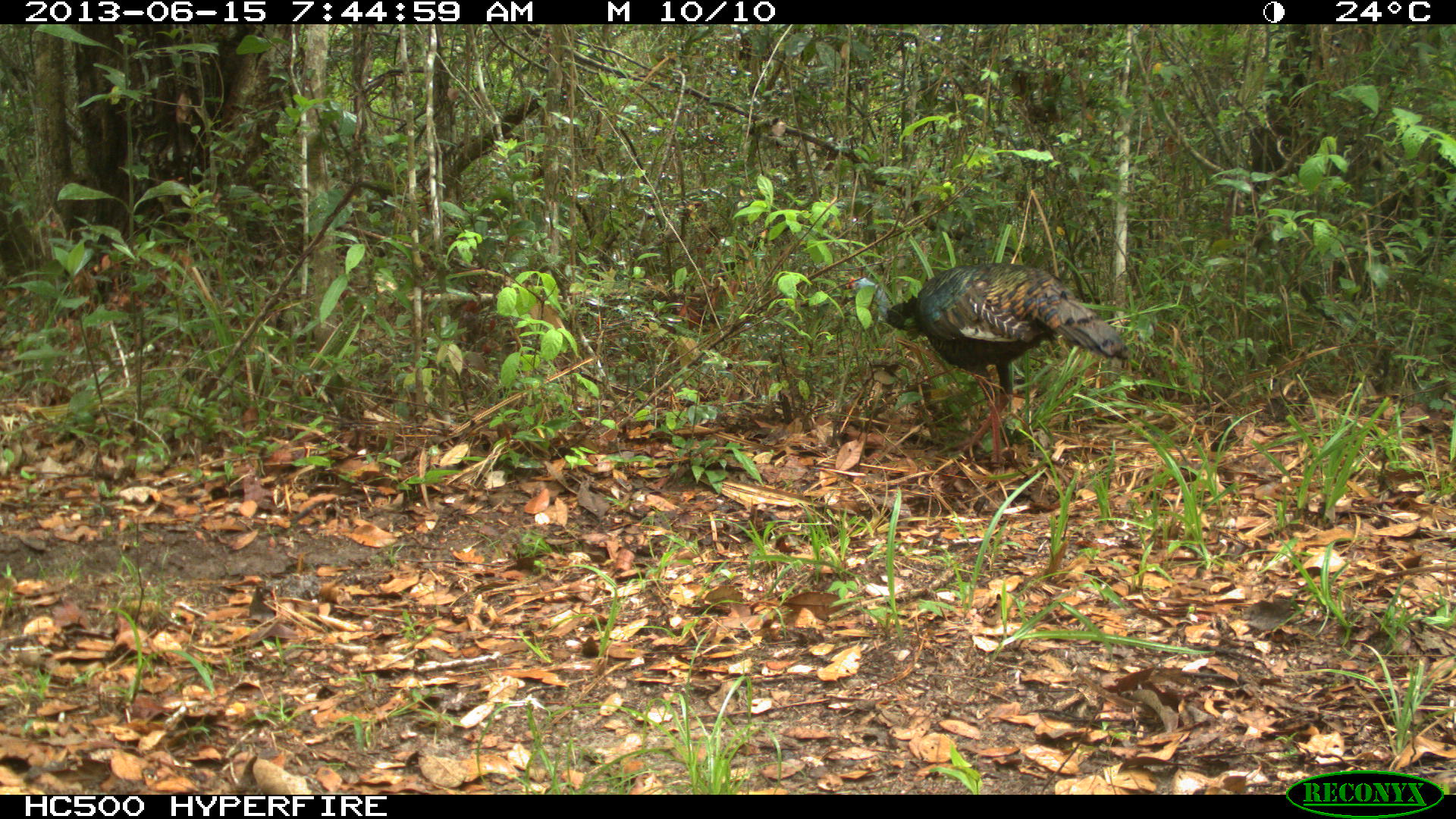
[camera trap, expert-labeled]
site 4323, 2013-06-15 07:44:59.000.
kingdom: Animalia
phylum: Chordata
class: Aves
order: Galliformes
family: Phasianidae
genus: Meleagris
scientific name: Meleagris ocellata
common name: ocellated turkey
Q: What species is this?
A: Meleagris ocellata (ocellated turkey).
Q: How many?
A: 2.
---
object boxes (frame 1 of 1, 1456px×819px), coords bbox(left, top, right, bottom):
meleagris ocellata: bbox(842, 255, 1136, 467)